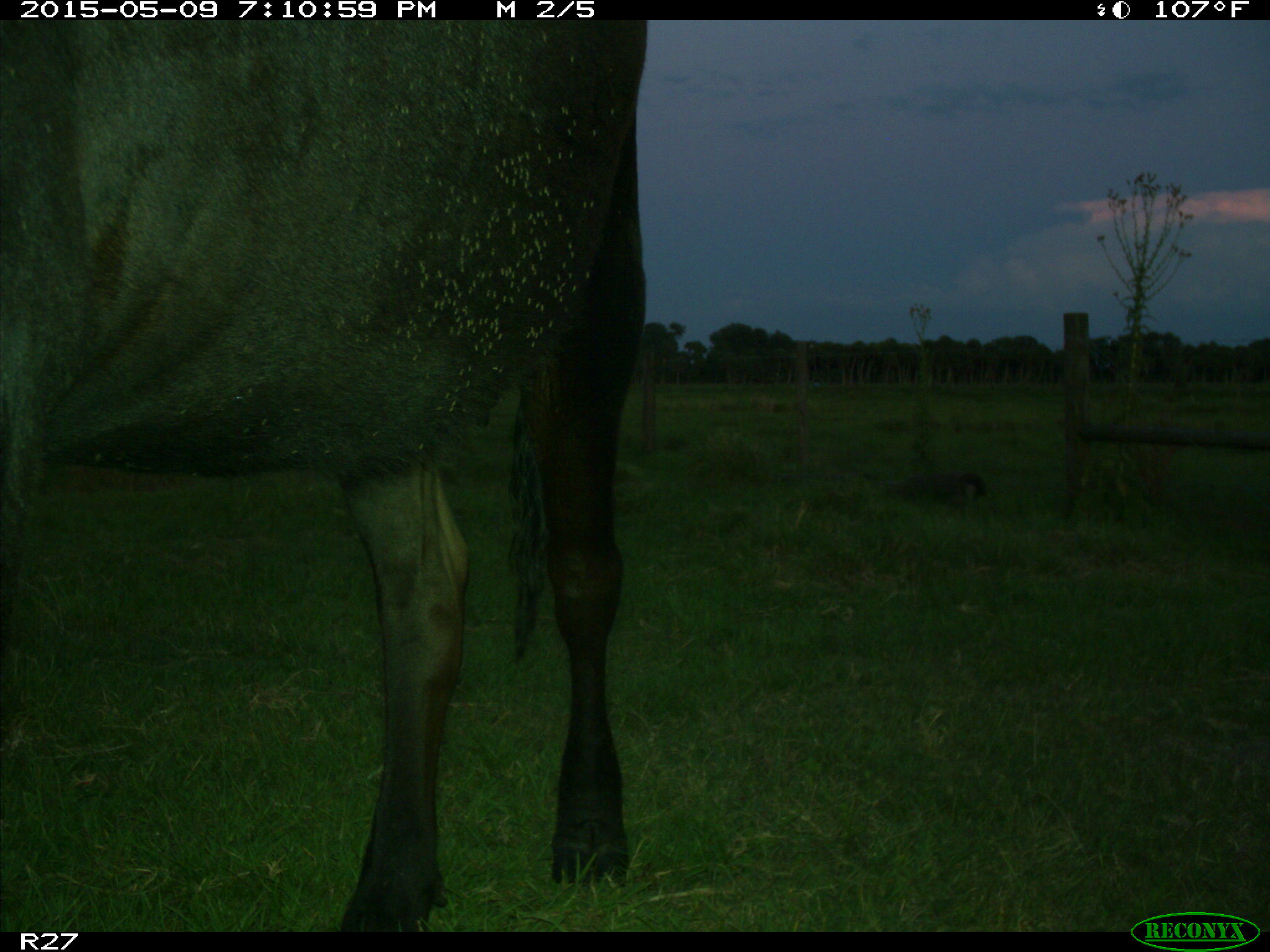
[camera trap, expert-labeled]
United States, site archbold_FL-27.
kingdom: Animalia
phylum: Chordata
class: Mammalia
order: Artiodactyla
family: Bovidae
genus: Bos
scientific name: Bos taurus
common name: domestic cow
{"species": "Bos taurus (domestic cow)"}